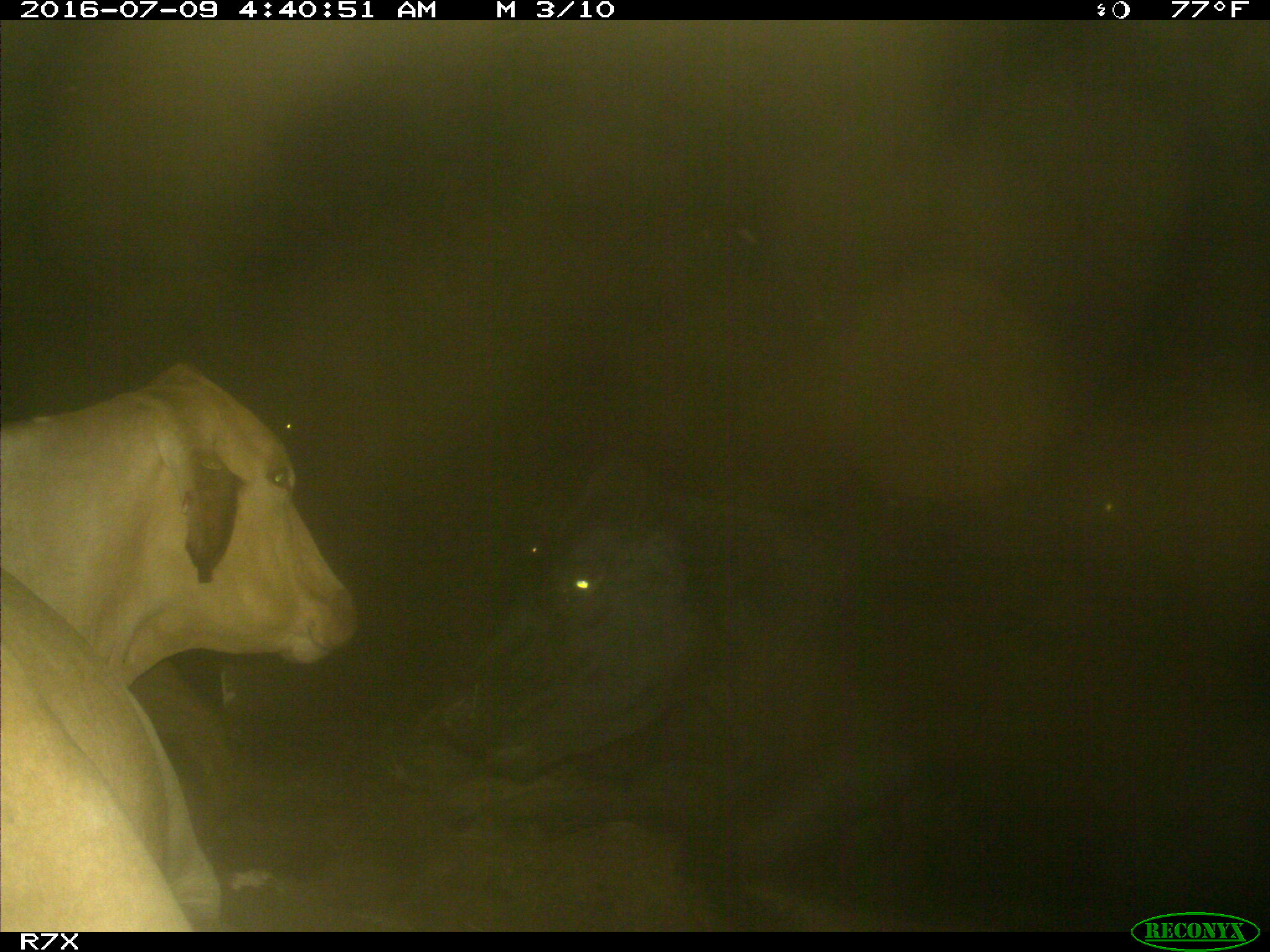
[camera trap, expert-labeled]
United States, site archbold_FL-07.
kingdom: Animalia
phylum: Chordata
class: Mammalia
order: Artiodactyla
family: Bovidae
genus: Bos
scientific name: Bos taurus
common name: domestic cow